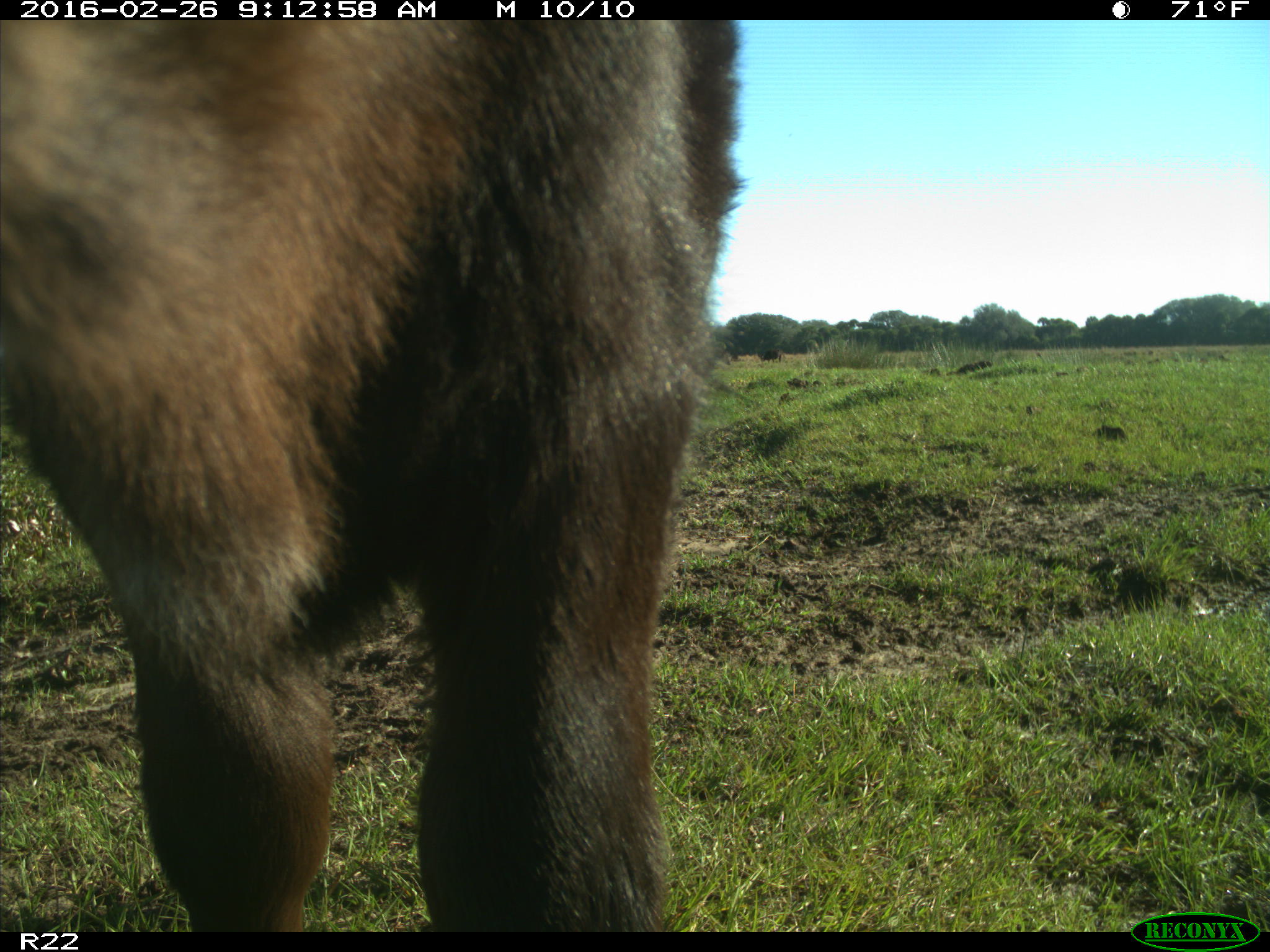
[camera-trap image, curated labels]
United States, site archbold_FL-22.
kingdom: Animalia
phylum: Chordata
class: Mammalia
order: Artiodactyla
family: Bovidae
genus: Bos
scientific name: Bos taurus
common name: domestic cow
Bos taurus (domestic cow).